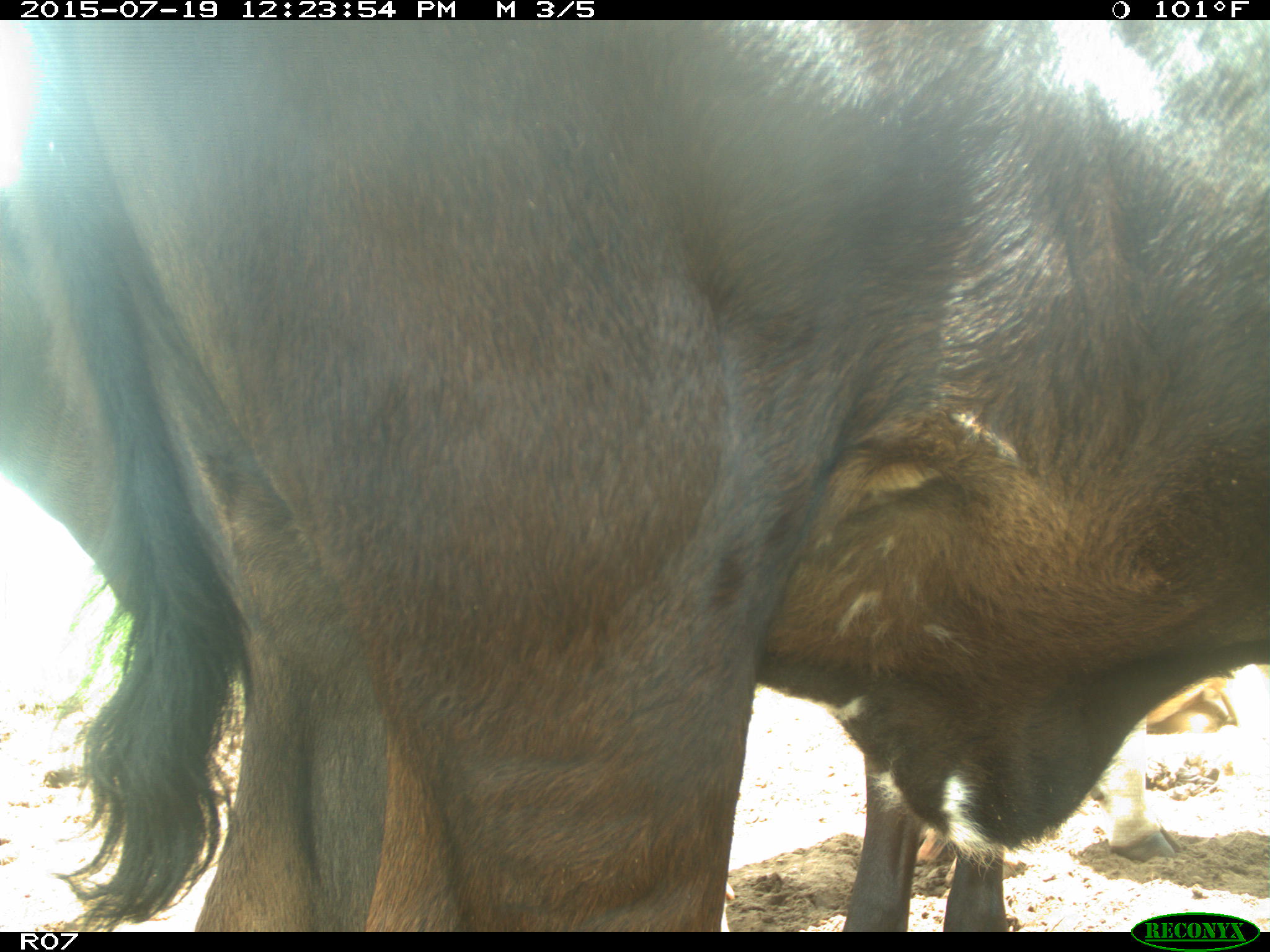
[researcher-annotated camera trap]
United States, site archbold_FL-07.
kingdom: Animalia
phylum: Chordata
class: Mammalia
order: Artiodactyla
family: Bovidae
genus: Bos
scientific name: Bos taurus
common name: domestic cow